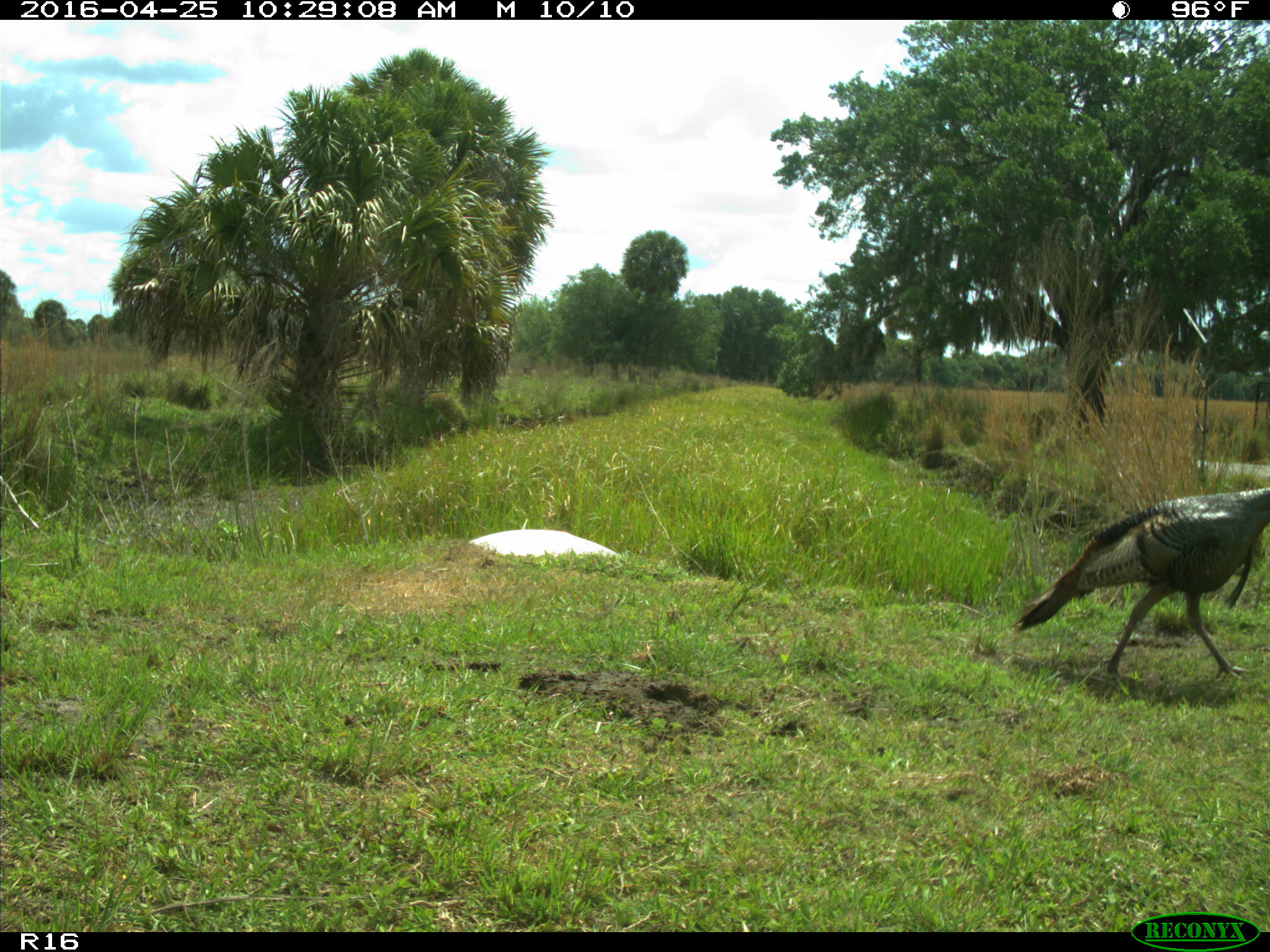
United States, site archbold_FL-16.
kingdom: Animalia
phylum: Chordata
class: Aves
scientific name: Aves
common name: birds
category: unidentified bird